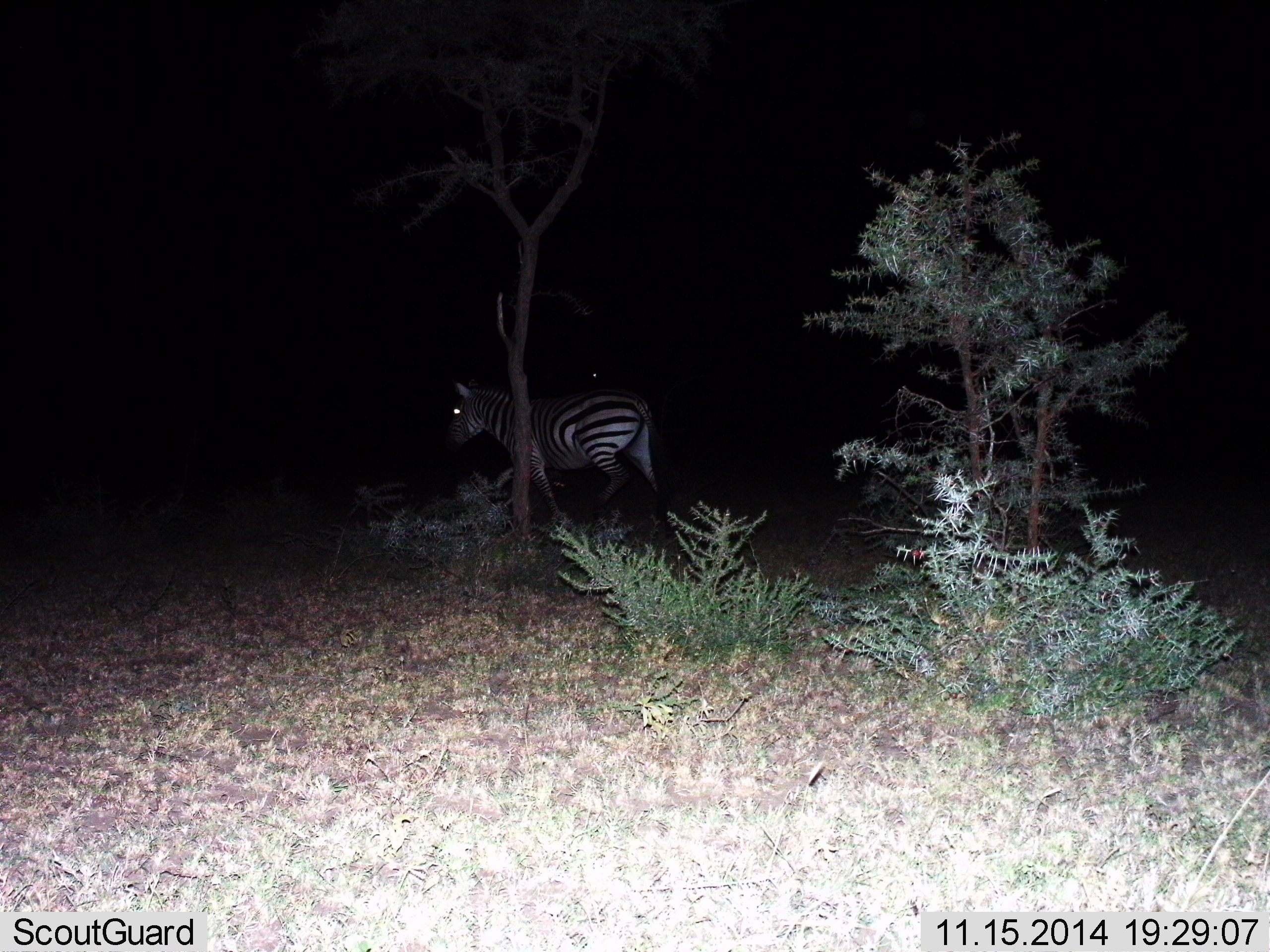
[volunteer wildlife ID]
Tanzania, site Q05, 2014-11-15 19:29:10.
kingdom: Animalia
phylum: Chordata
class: Mammalia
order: Perissodactyla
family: Equidae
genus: Equus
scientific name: Equus quagga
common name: plains zebra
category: zebra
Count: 1.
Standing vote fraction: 60%.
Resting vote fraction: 10%.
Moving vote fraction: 40%.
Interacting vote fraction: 0%.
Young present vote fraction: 0%.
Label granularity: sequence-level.